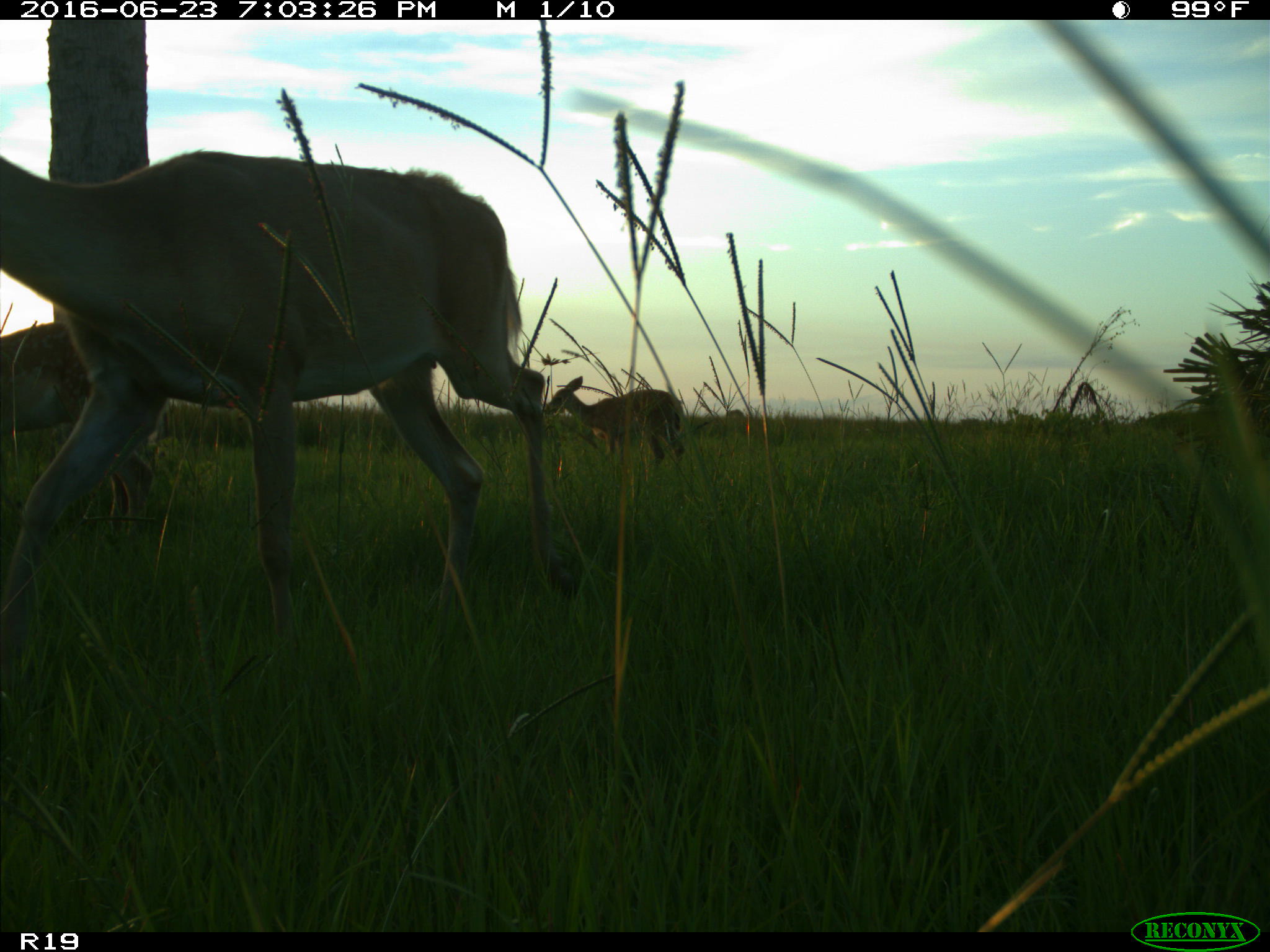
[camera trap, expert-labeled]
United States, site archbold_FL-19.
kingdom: Animalia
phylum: Chordata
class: Mammalia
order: Artiodactyla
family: Cervidae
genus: Odocoileus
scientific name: Odocoileus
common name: deer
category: unidentified deer